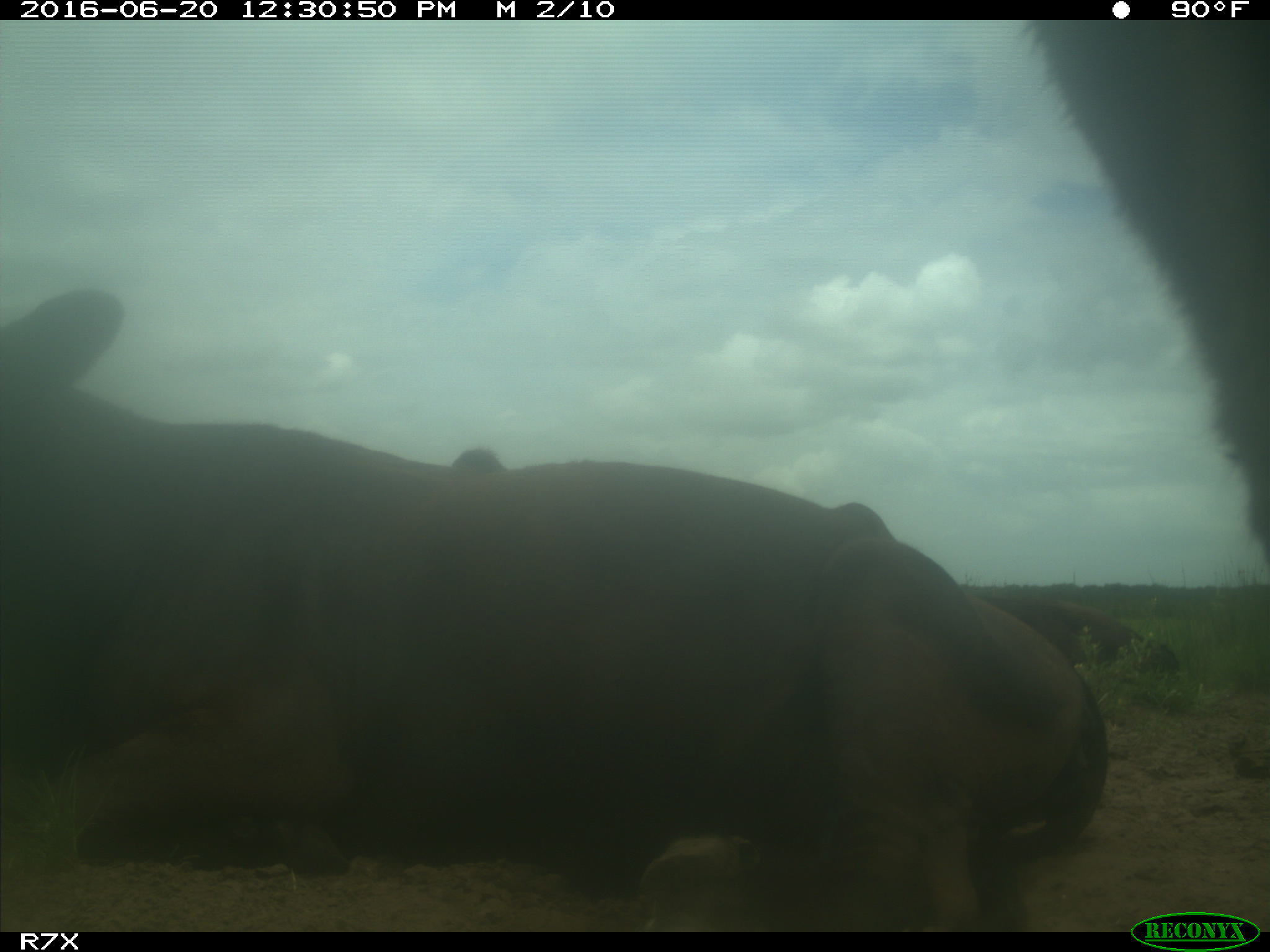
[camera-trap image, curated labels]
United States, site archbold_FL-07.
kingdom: Animalia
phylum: Chordata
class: Mammalia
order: Artiodactyla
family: Bovidae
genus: Bos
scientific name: Bos taurus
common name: domestic cow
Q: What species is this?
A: Bos taurus (domestic cow).